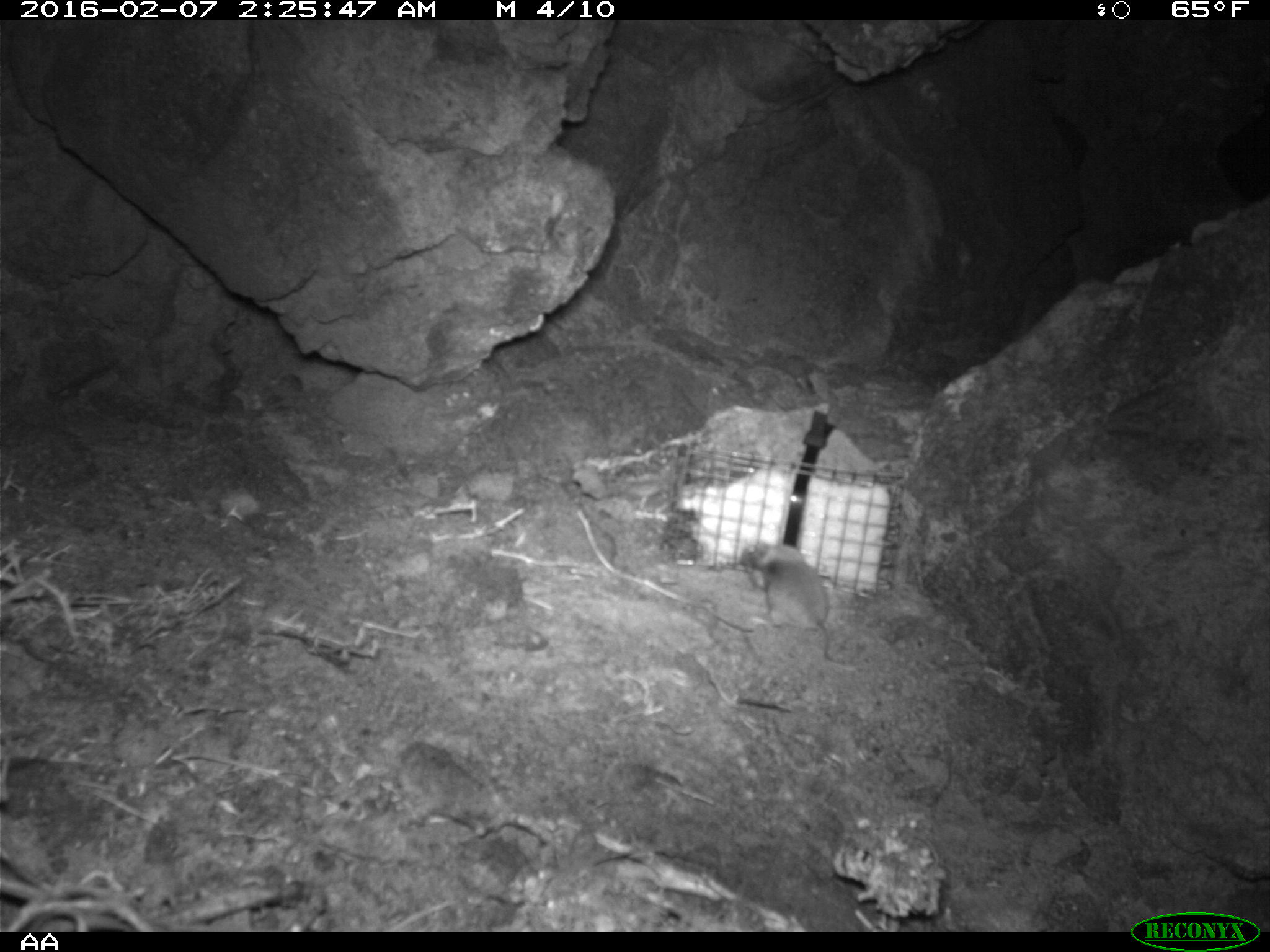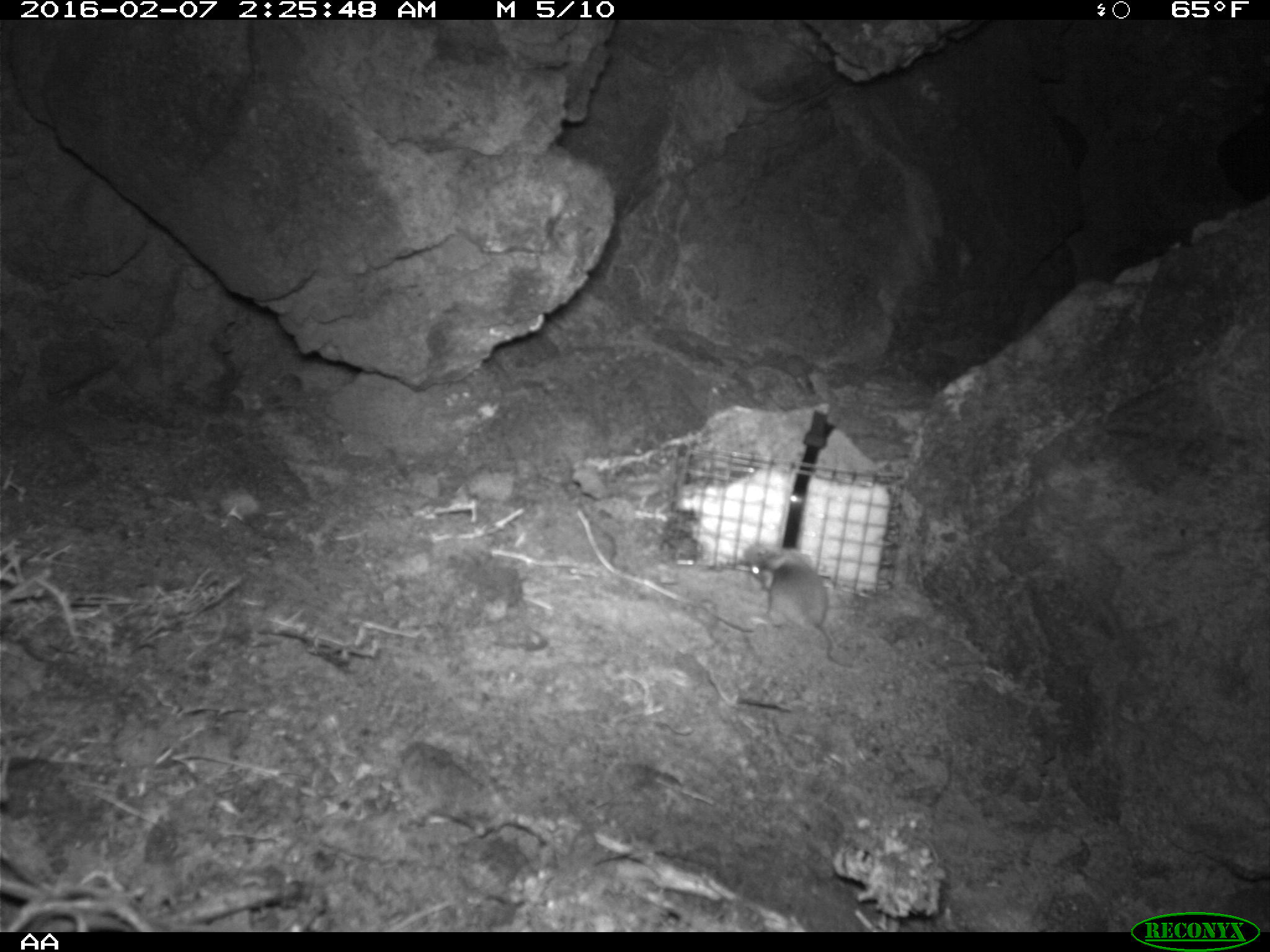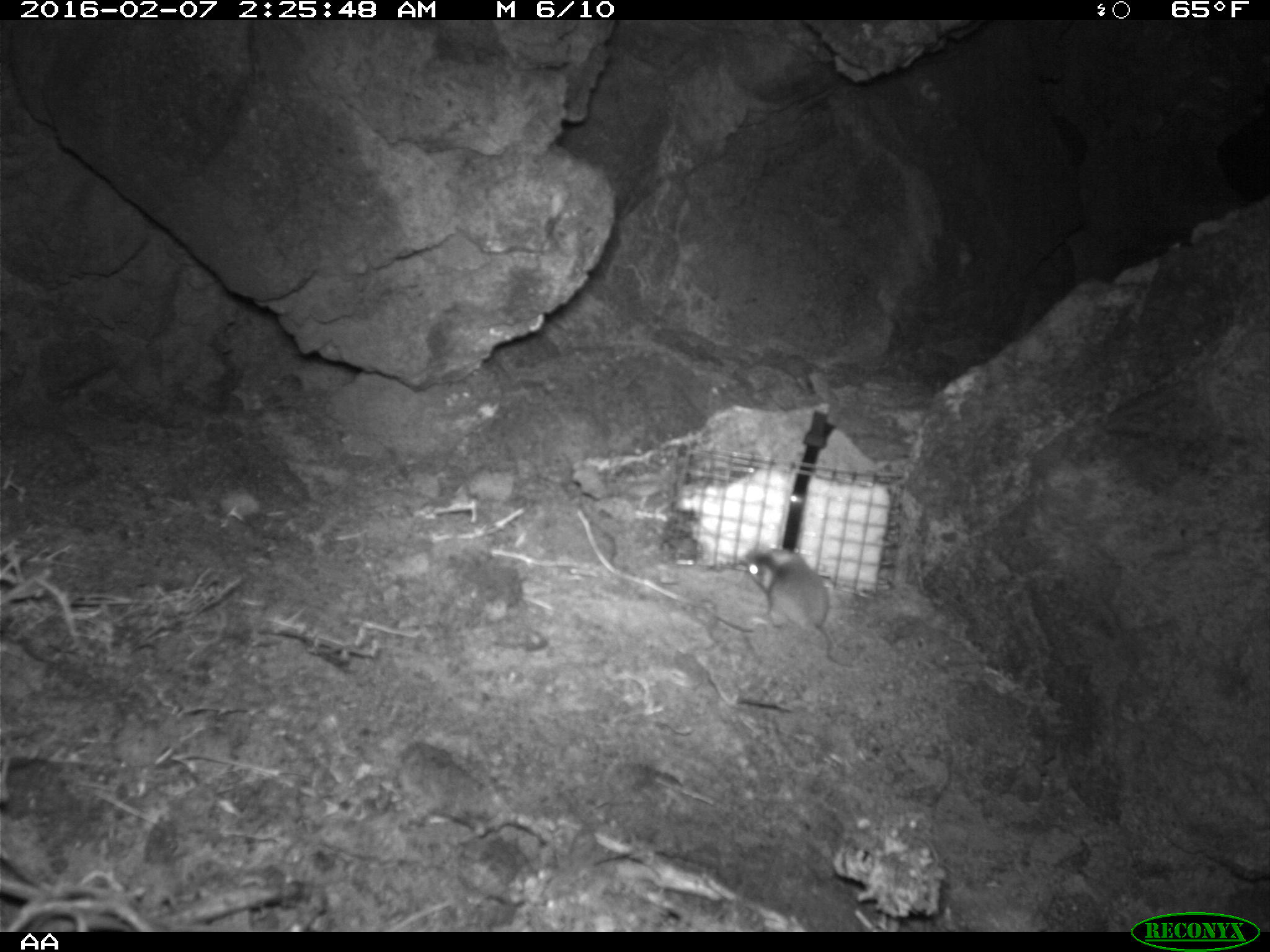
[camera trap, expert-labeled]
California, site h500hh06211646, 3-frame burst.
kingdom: Animalia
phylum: Chordata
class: Mammalia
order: Rodentia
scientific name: Rodentia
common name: rodent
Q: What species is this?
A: Rodent (Rodentia).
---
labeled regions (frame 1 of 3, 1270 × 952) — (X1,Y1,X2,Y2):
rodent: (734,535,863,677)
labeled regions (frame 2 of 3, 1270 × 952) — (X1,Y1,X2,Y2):
rodent: (751,547,852,666)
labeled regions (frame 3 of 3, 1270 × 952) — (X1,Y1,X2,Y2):
rodent: (744,547,856,671)